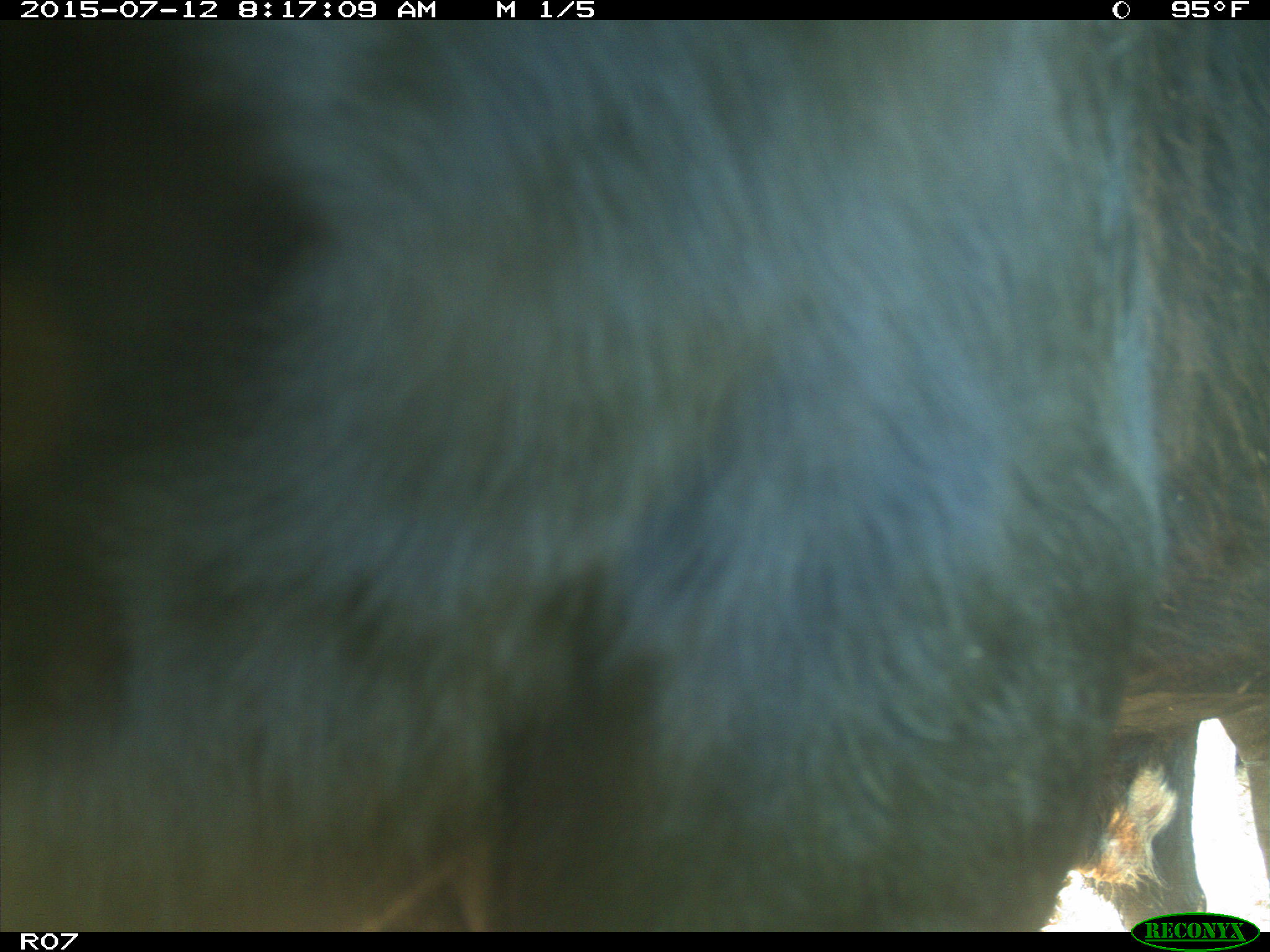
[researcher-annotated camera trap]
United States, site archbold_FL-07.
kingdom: Animalia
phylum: Chordata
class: Mammalia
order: Artiodactyla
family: Bovidae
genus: Bos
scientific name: Bos taurus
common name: domestic cow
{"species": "Bos taurus (domestic cow)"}